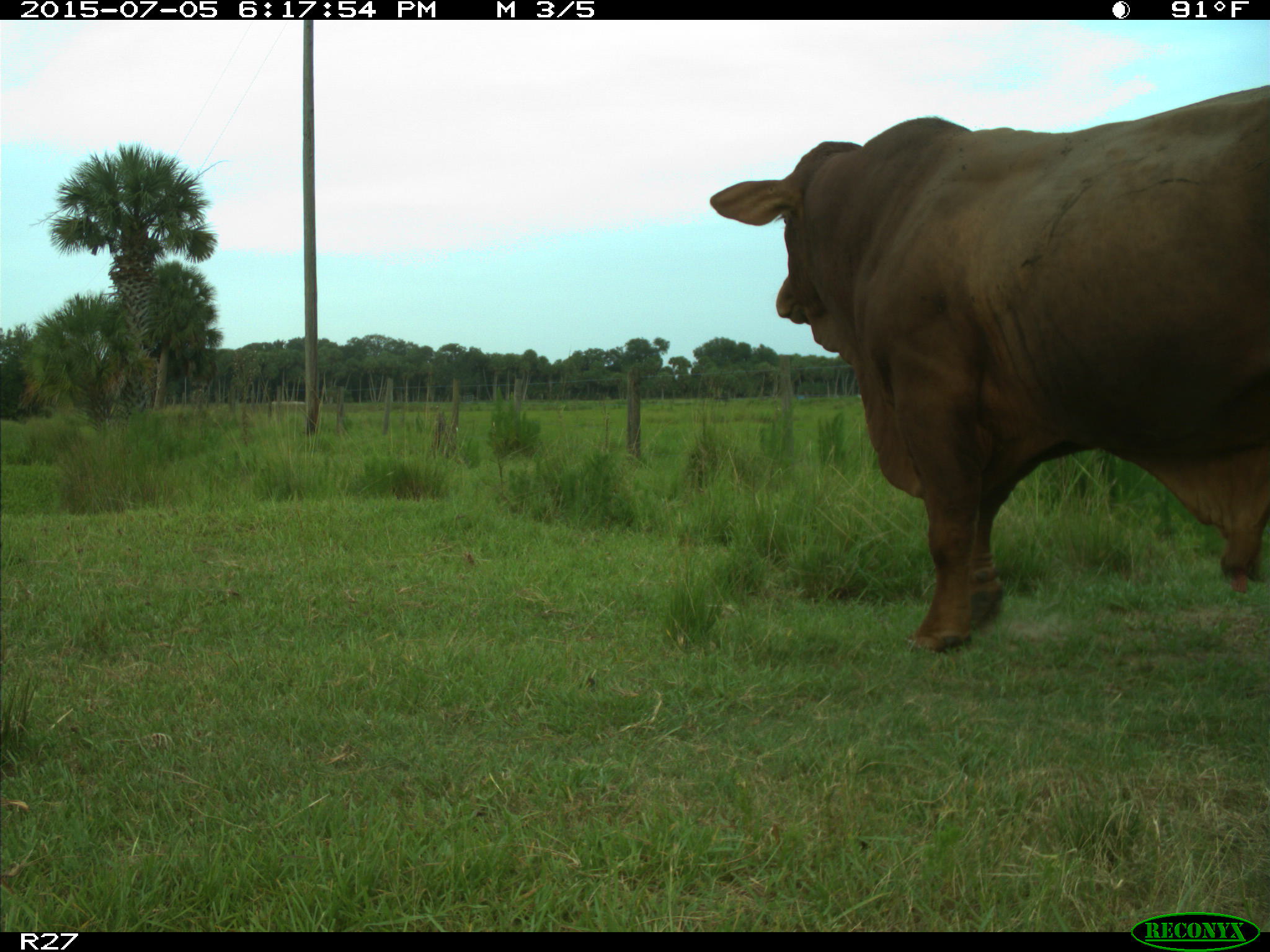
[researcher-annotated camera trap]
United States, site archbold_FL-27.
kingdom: Animalia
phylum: Chordata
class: Mammalia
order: Artiodactyla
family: Bovidae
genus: Bos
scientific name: Bos taurus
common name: domestic cow